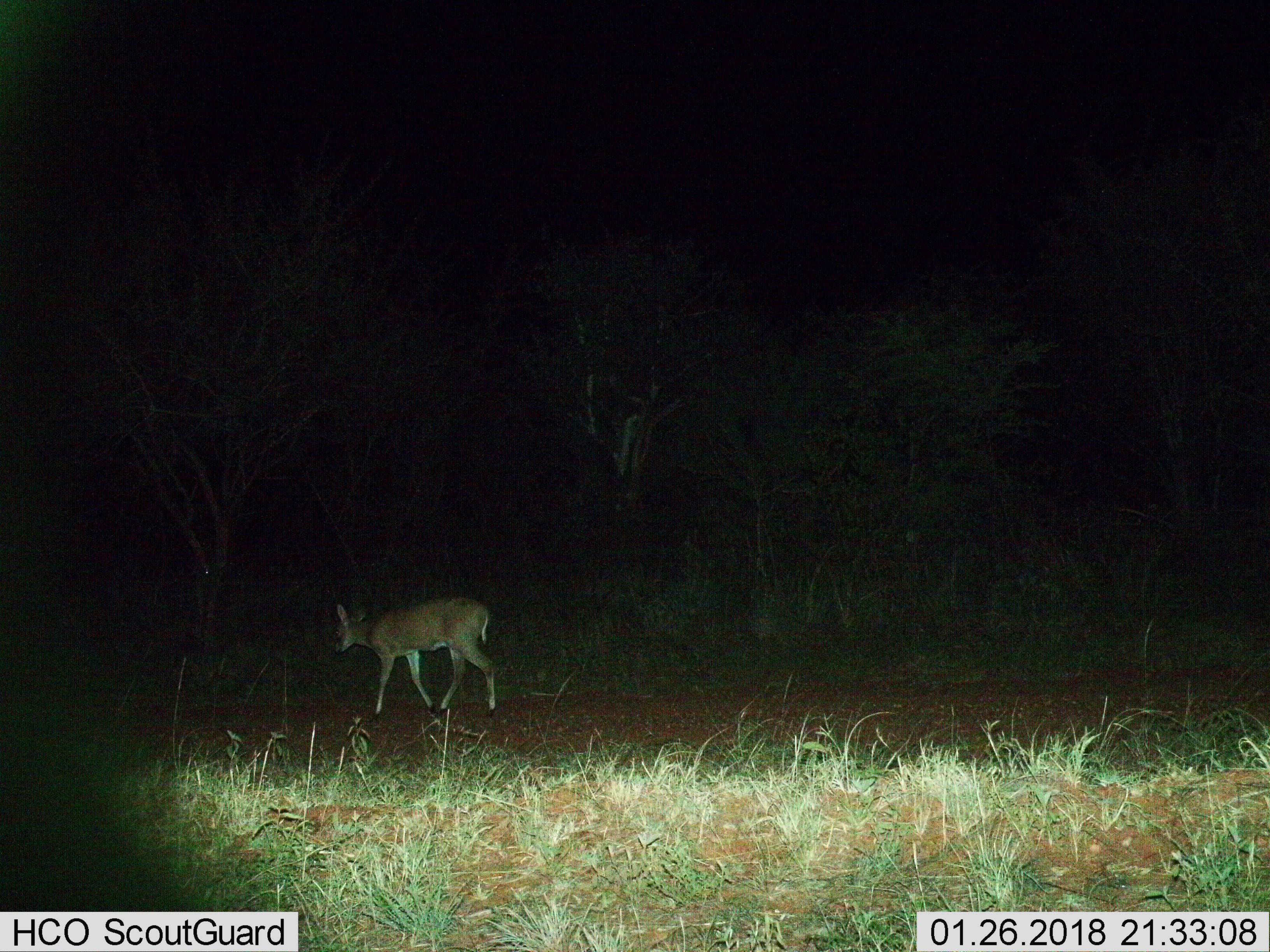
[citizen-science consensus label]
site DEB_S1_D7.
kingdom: Animalia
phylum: Chordata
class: Mammalia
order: Artiodactyla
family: Bovidae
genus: Sylvicapra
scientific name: Sylvicapra grimmia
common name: common duiker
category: duikercommongrey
Duikercommongrey (common duiker) (Sylvicapra grimmia), count 1. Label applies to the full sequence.